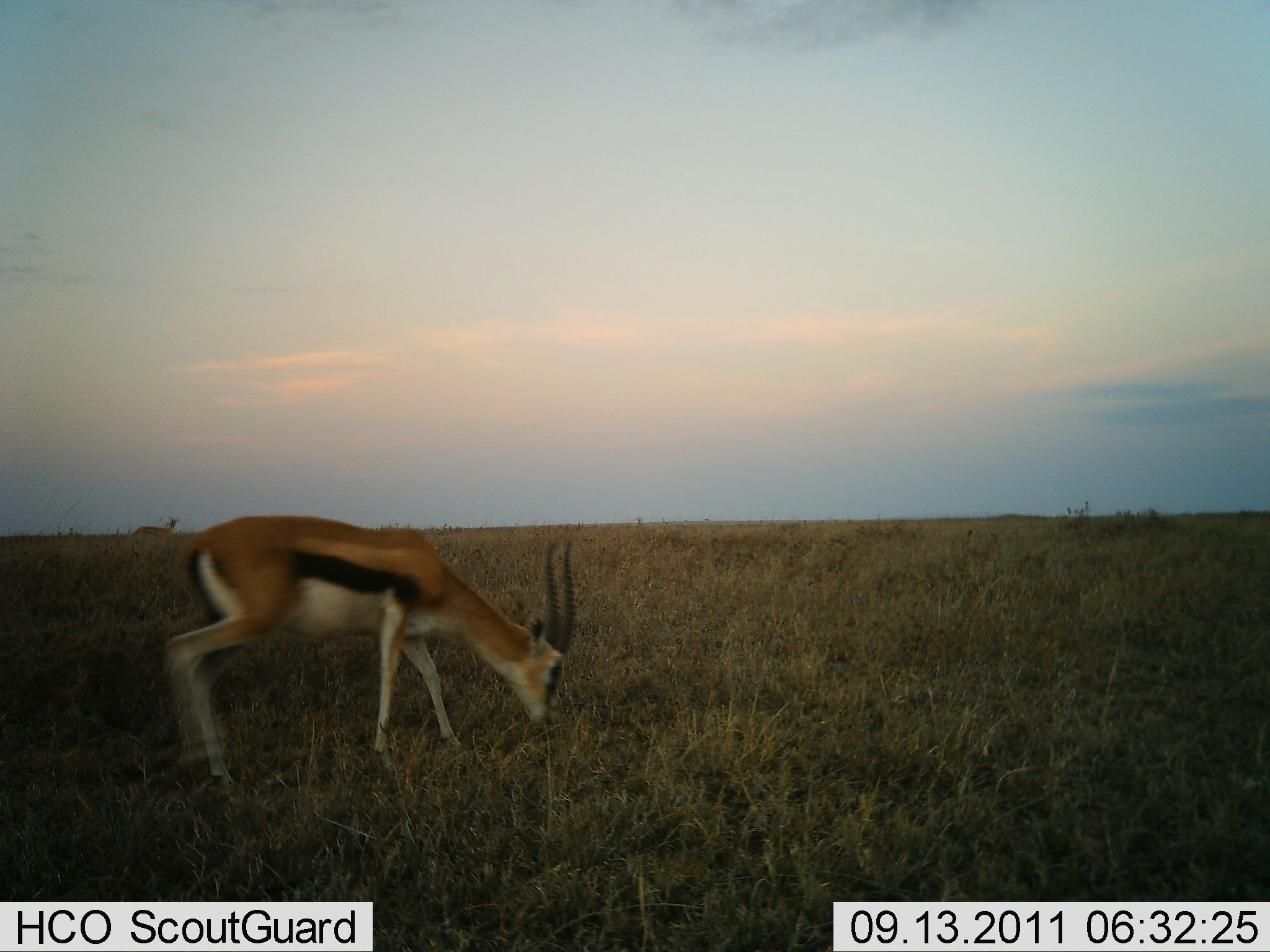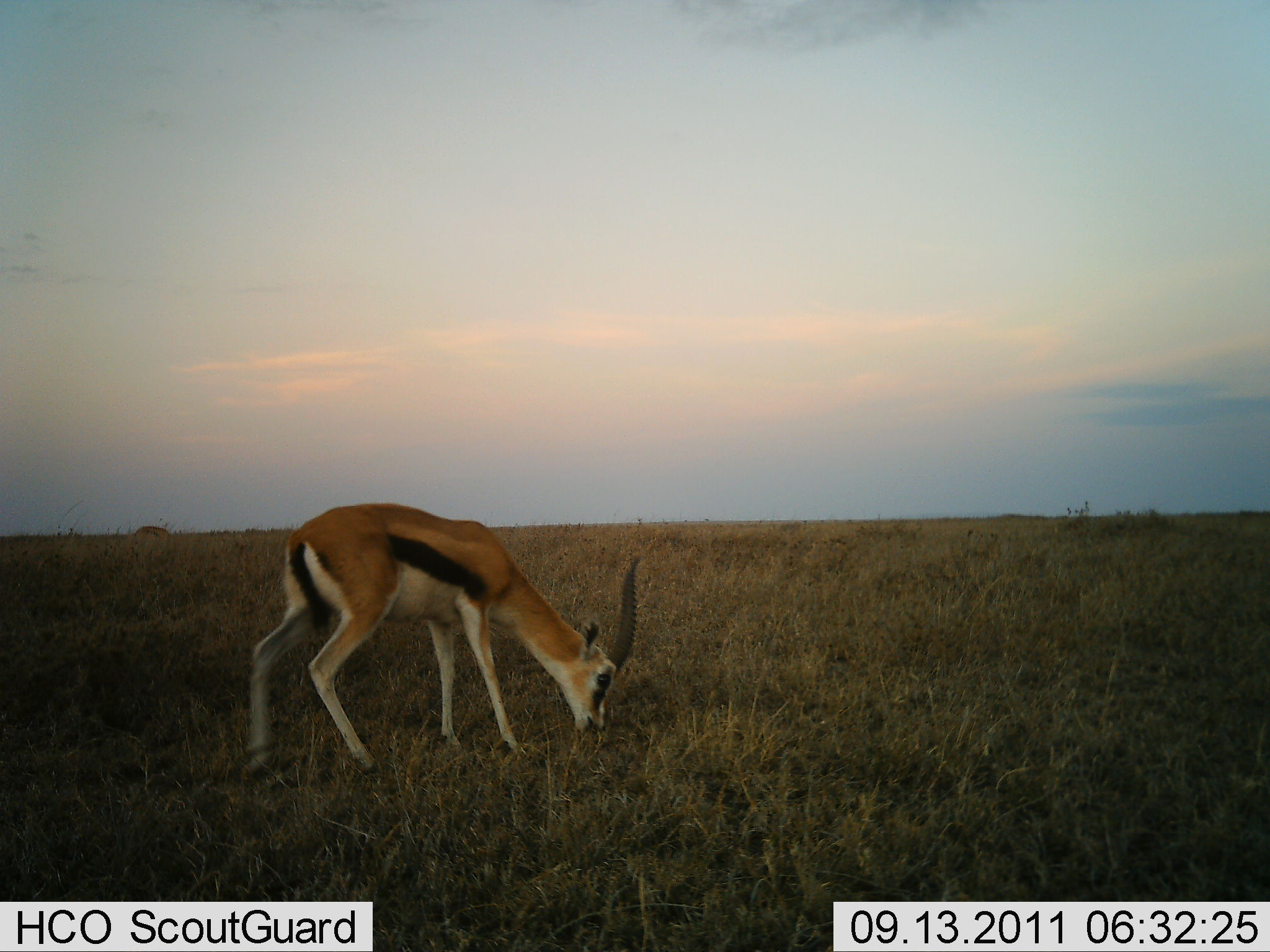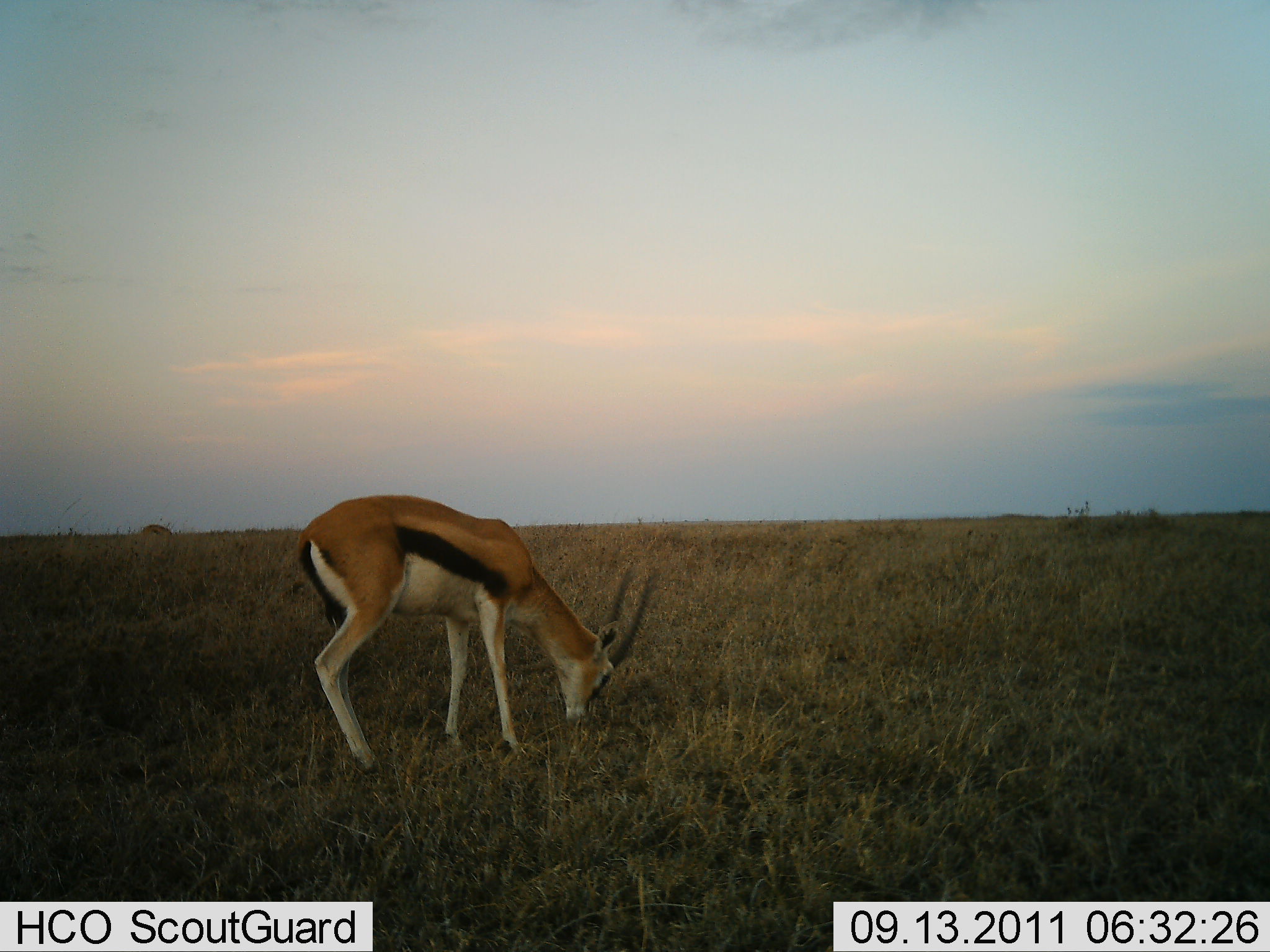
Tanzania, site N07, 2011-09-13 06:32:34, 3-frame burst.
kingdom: Animalia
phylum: Chordata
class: Mammalia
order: Artiodactyla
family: Bovidae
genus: Eudorcas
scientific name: Eudorcas thomsonii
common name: thomson's gazelle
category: gazellethomsons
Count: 1.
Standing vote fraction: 8%.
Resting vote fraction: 8%.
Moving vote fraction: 8%.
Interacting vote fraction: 0%.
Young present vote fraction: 0%.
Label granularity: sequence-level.